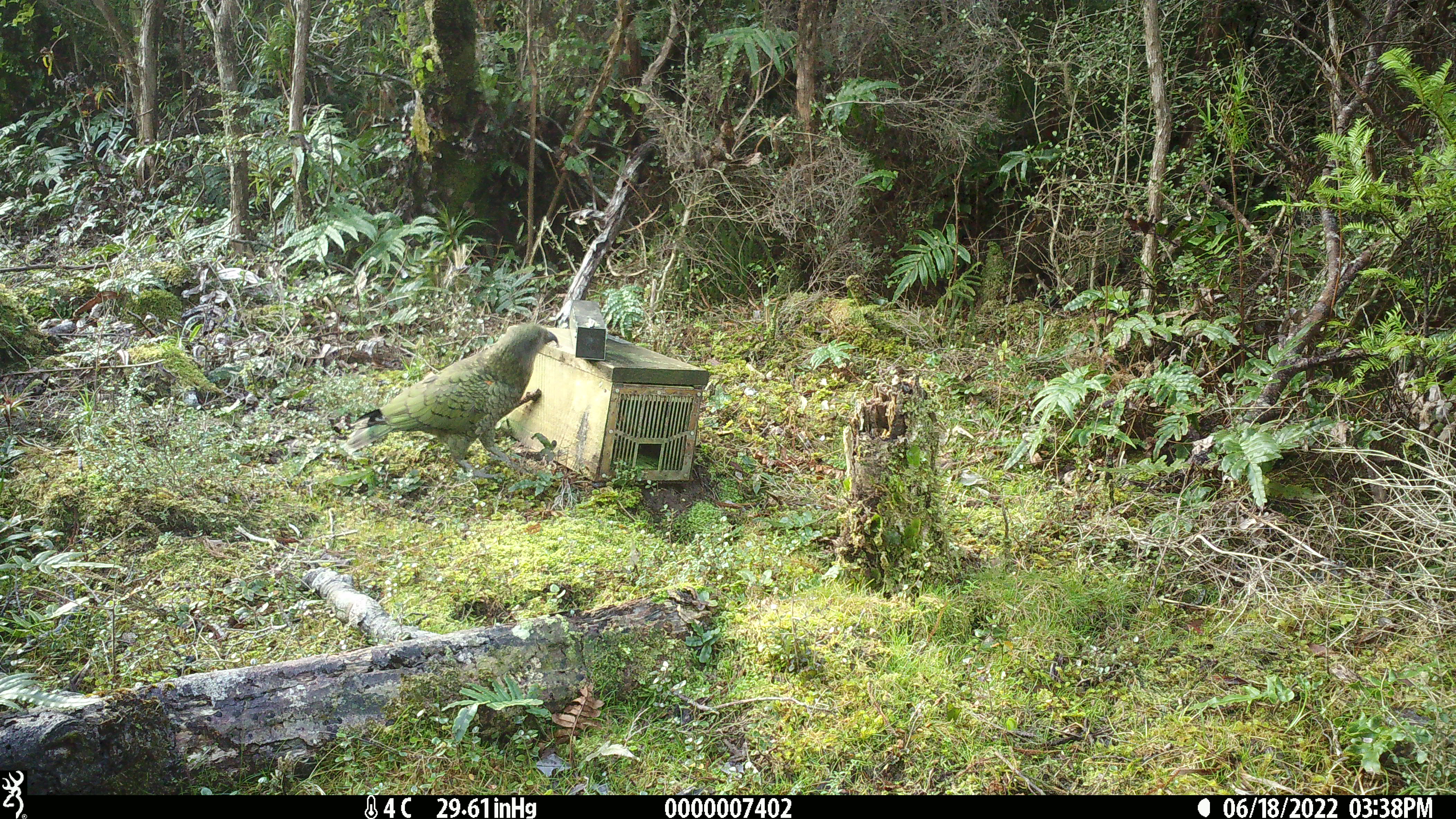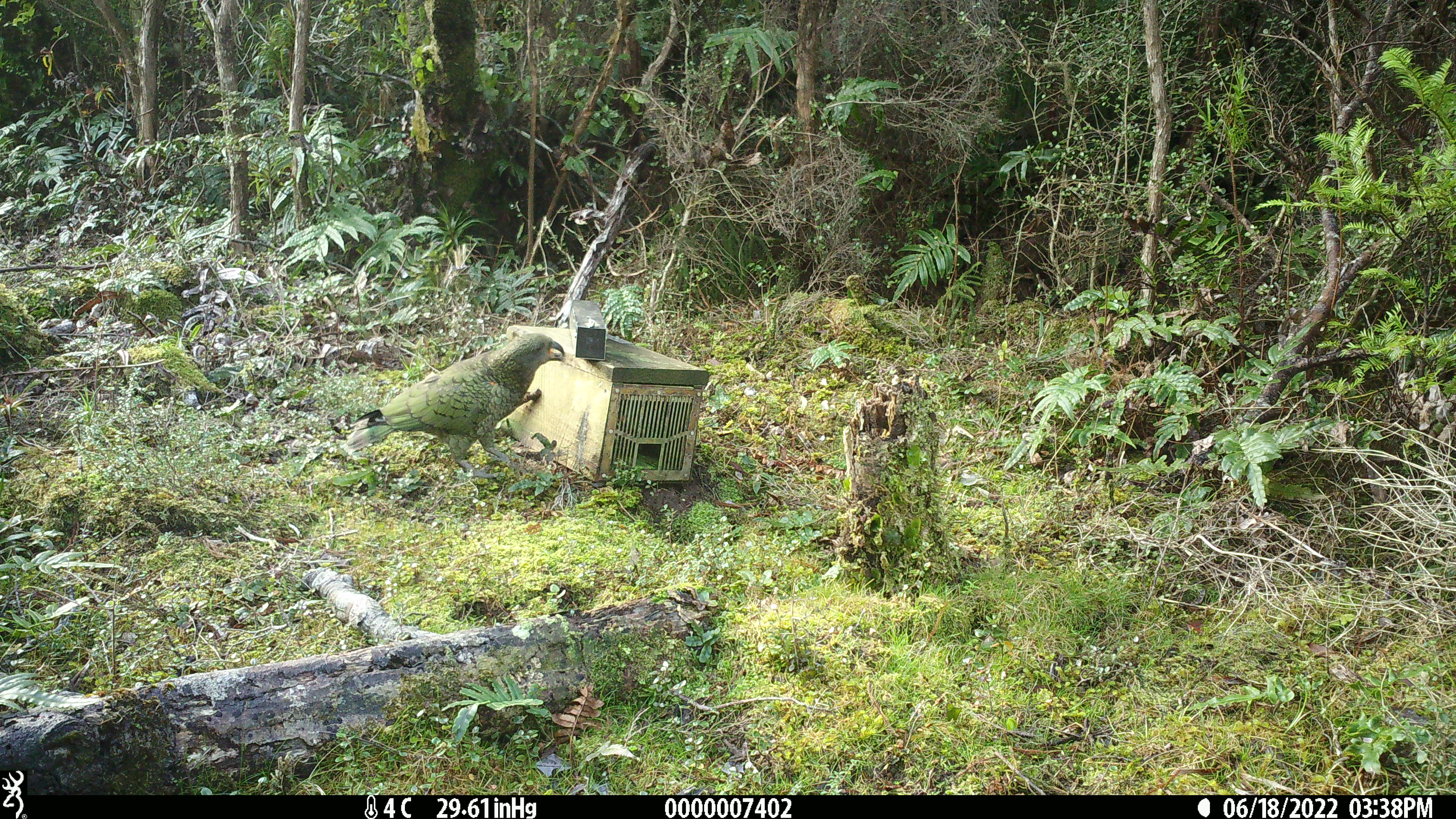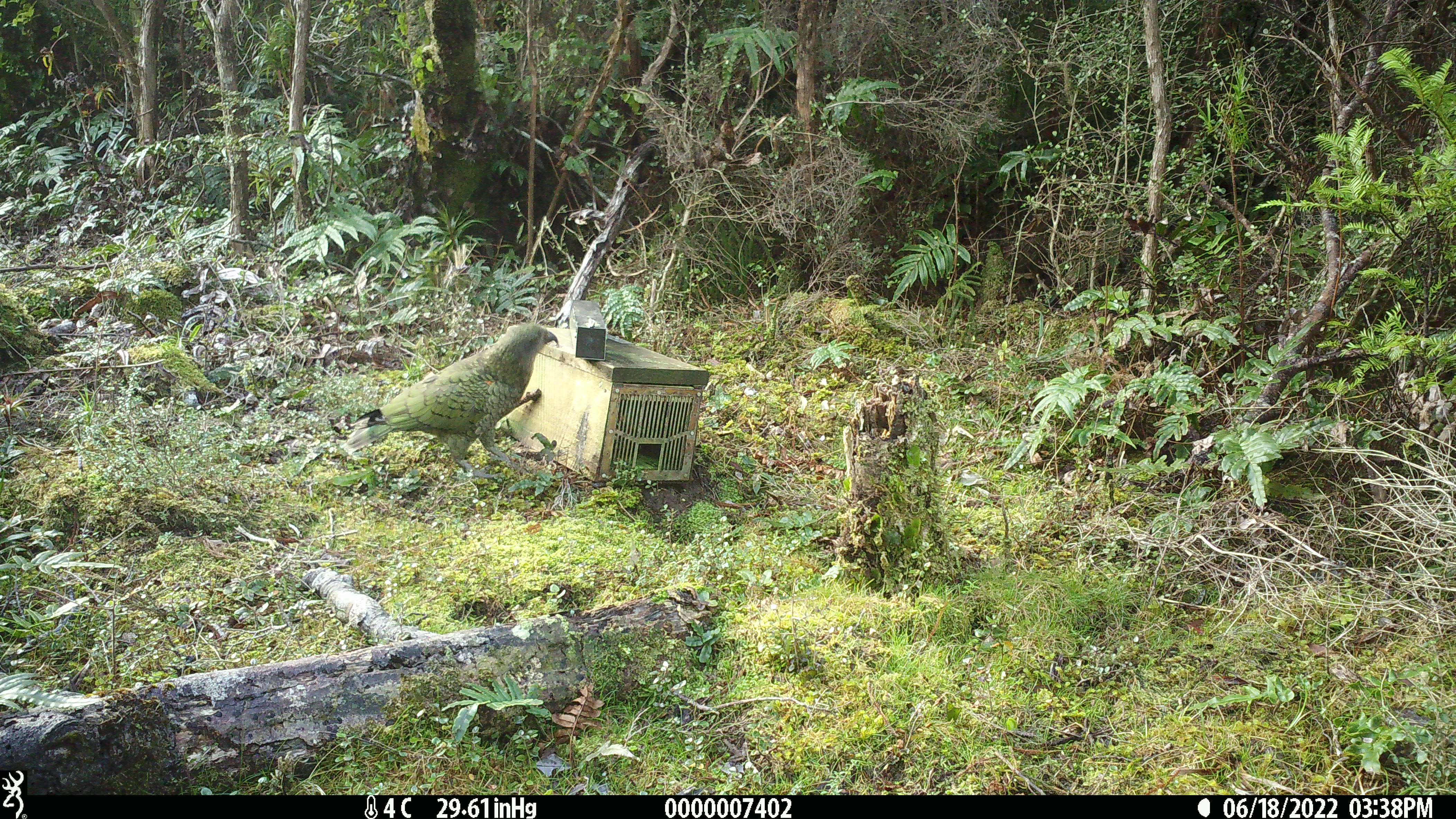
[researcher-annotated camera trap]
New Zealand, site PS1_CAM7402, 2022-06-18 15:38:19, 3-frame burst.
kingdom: Animalia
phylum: Chordata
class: Aves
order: Psittaciformes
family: Strigopidae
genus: Nestor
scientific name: Nestor notabilis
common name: kea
Kea (Nestor notabilis).